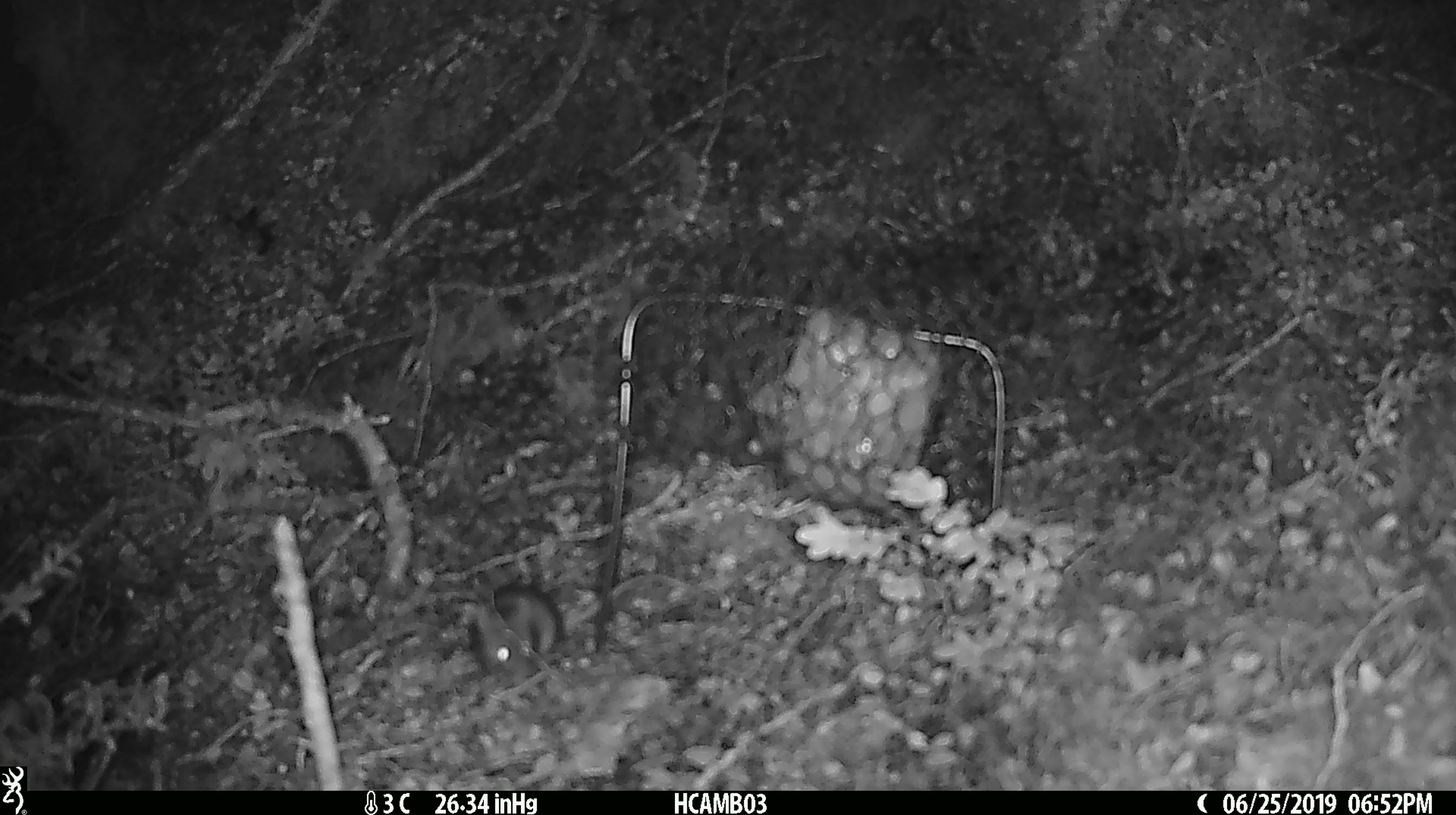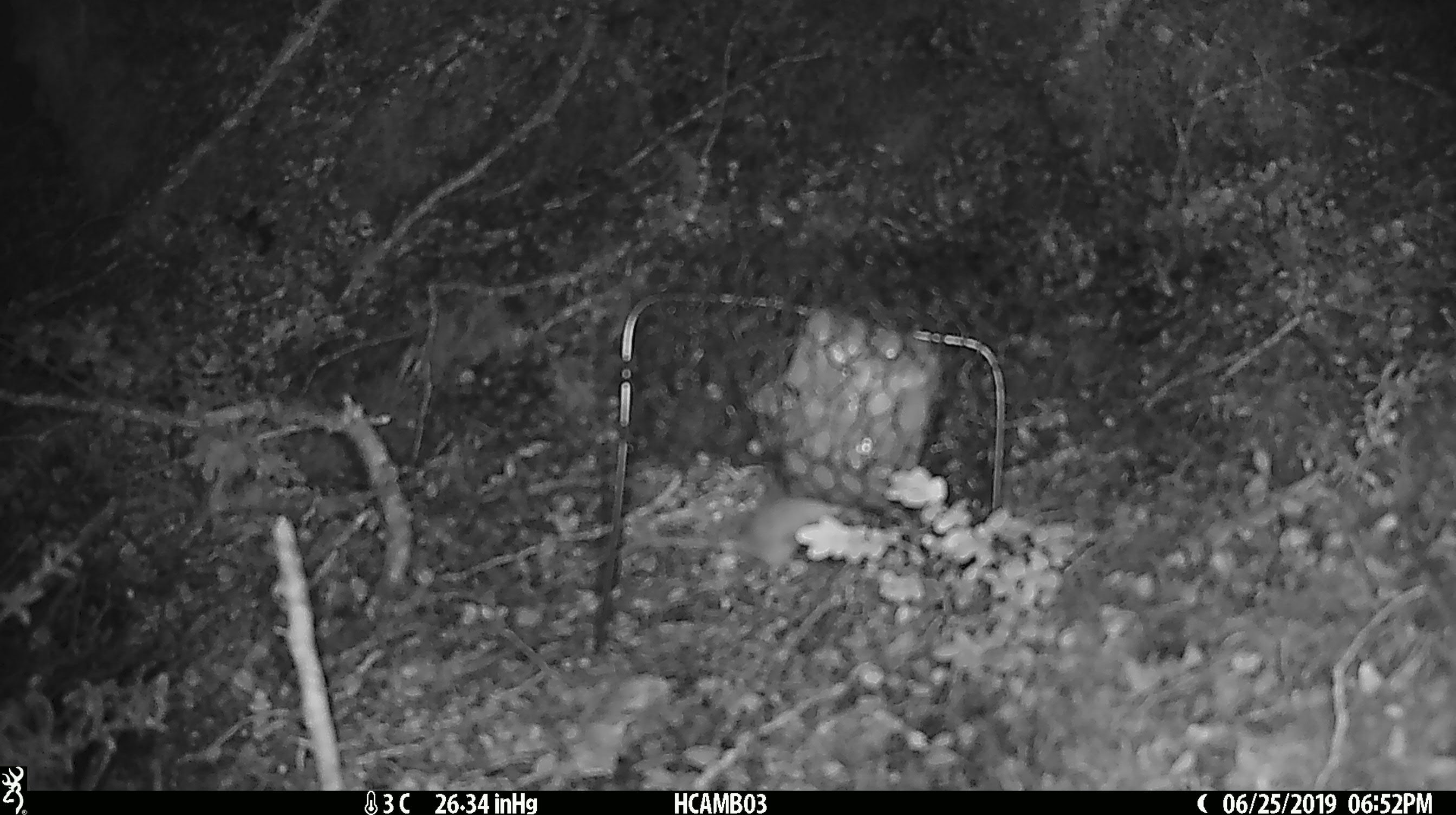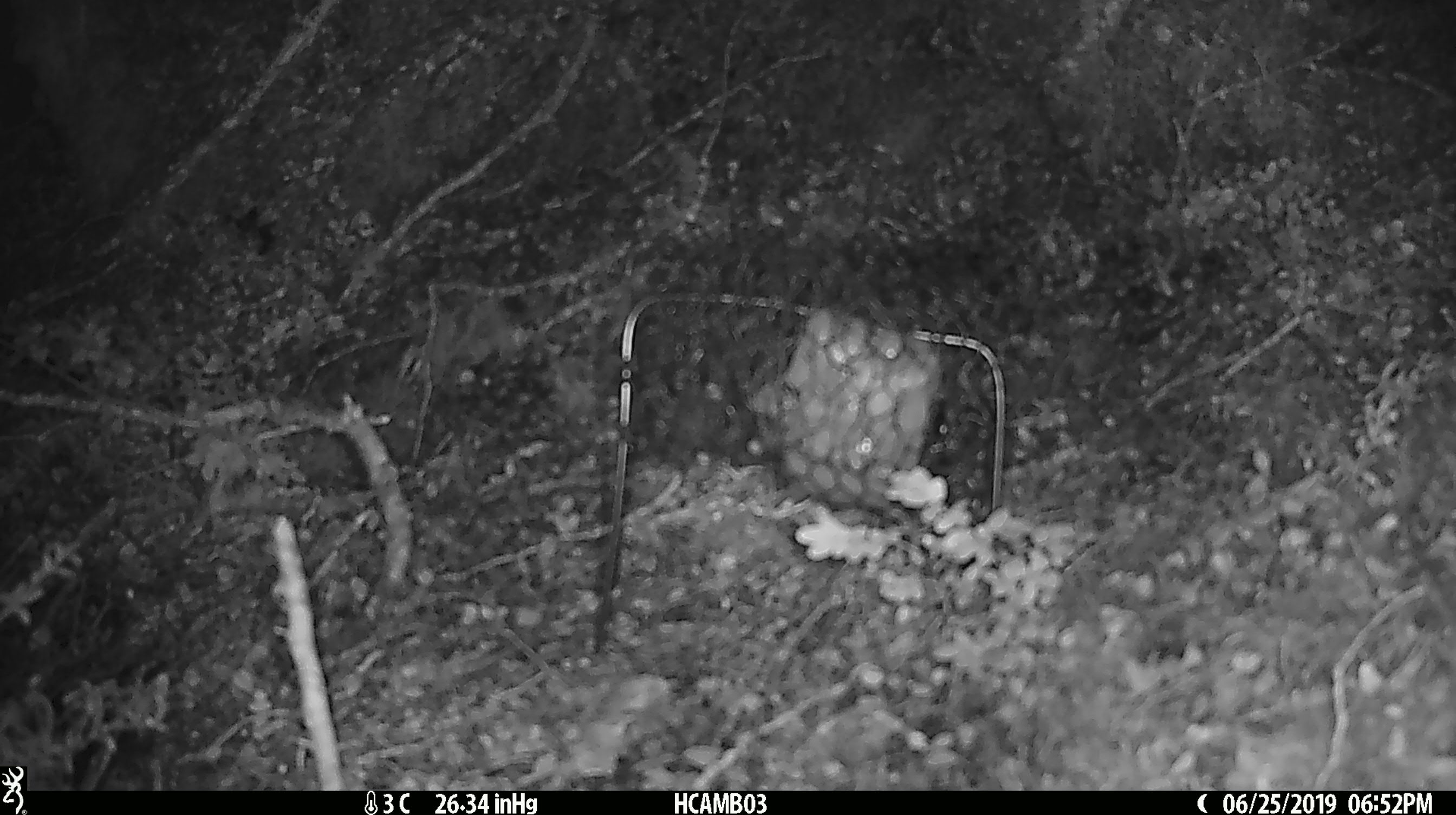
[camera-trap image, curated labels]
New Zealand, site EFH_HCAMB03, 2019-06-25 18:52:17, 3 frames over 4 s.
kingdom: Animalia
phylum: Chordata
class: Mammalia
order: Rodentia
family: Muridae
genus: Mus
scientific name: Mus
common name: mouse